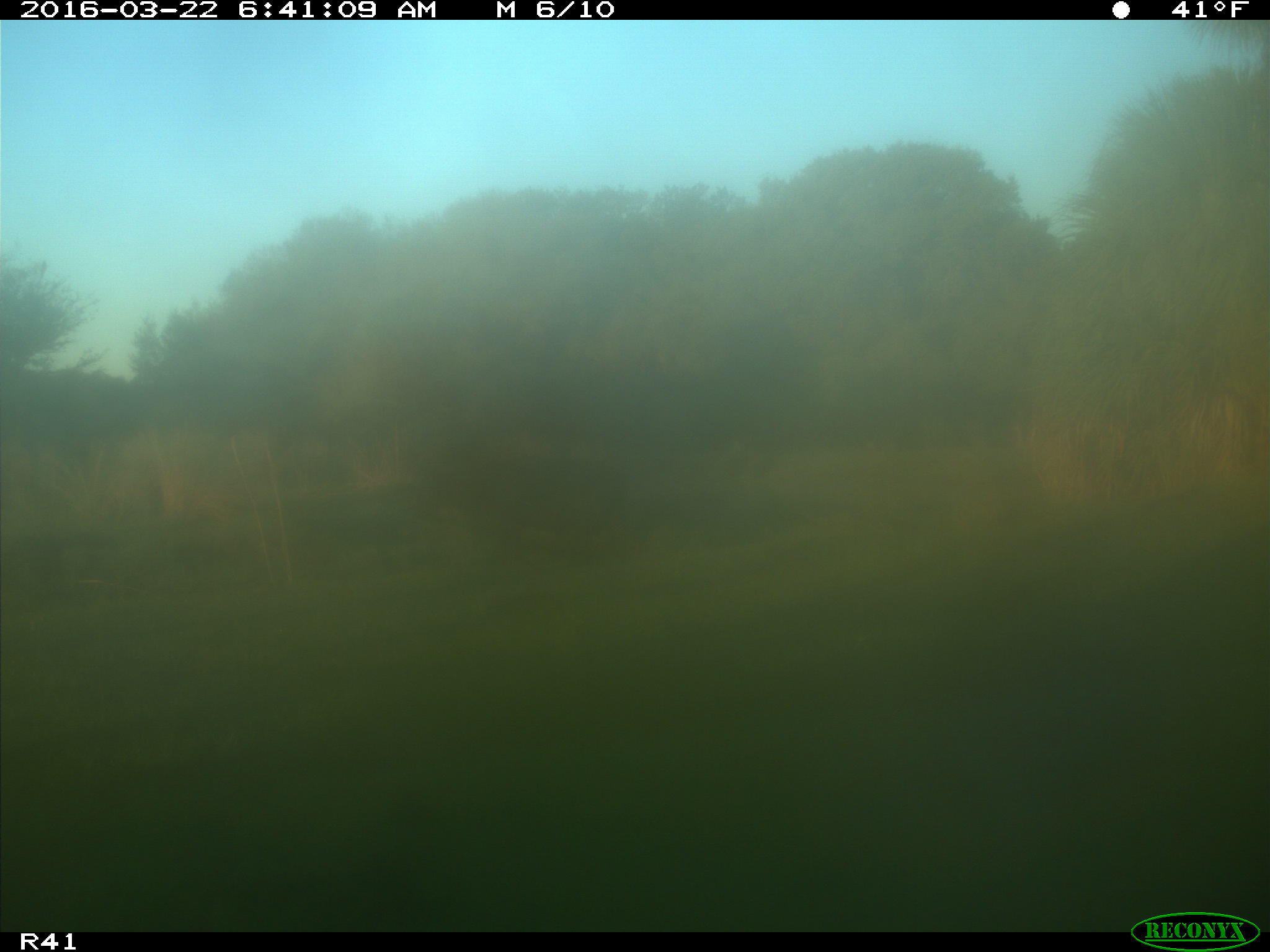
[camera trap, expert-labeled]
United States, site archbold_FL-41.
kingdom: Animalia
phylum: Chordata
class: Mammalia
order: Artiodactyla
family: Bovidae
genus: Bos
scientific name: Bos taurus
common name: domestic cow